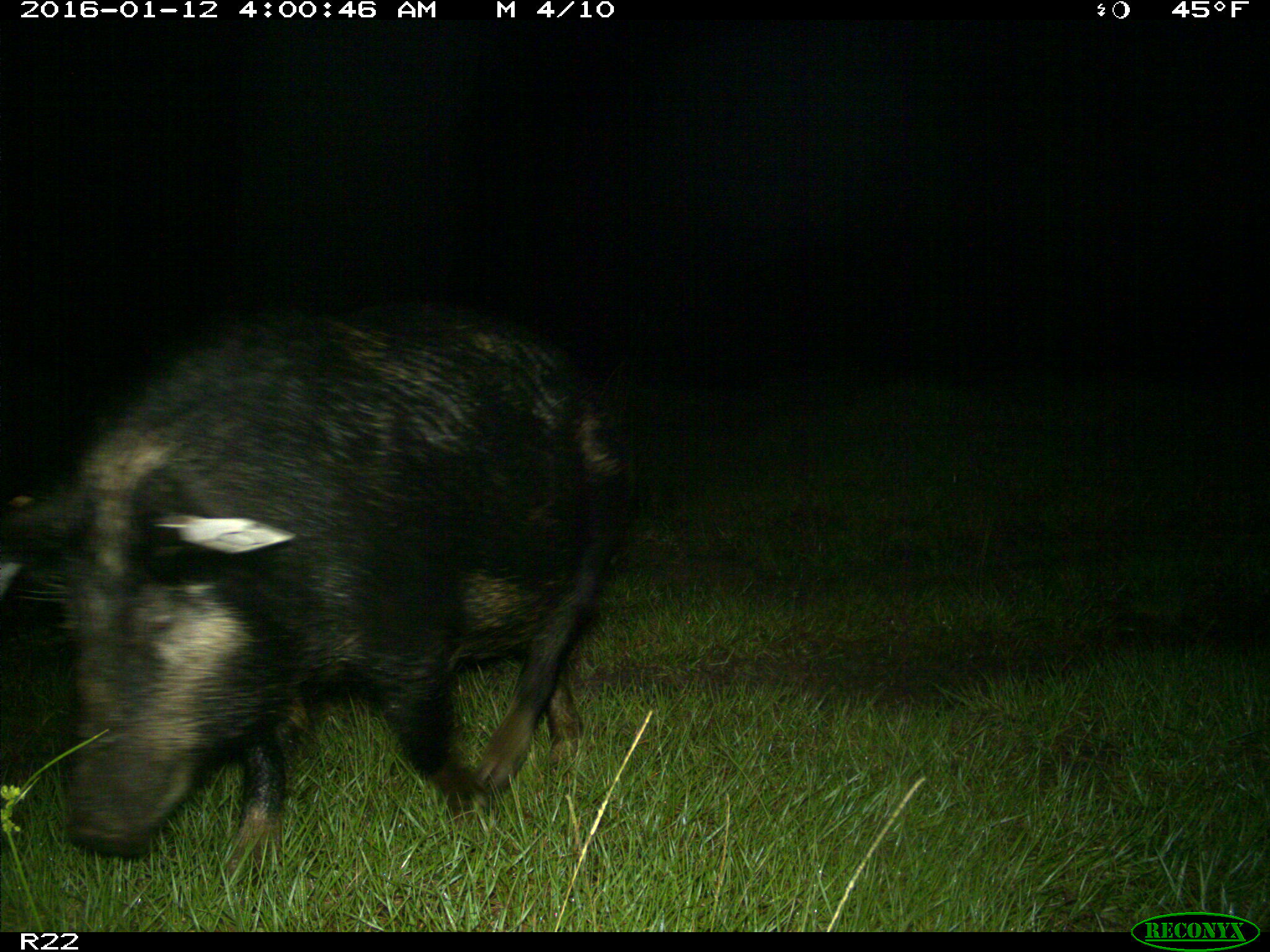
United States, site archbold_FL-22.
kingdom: Animalia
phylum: Chordata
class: Mammalia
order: Artiodactyla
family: Suidae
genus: Sus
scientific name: Sus scrofa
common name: wild boar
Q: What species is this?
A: Sus scrofa (wild boar).